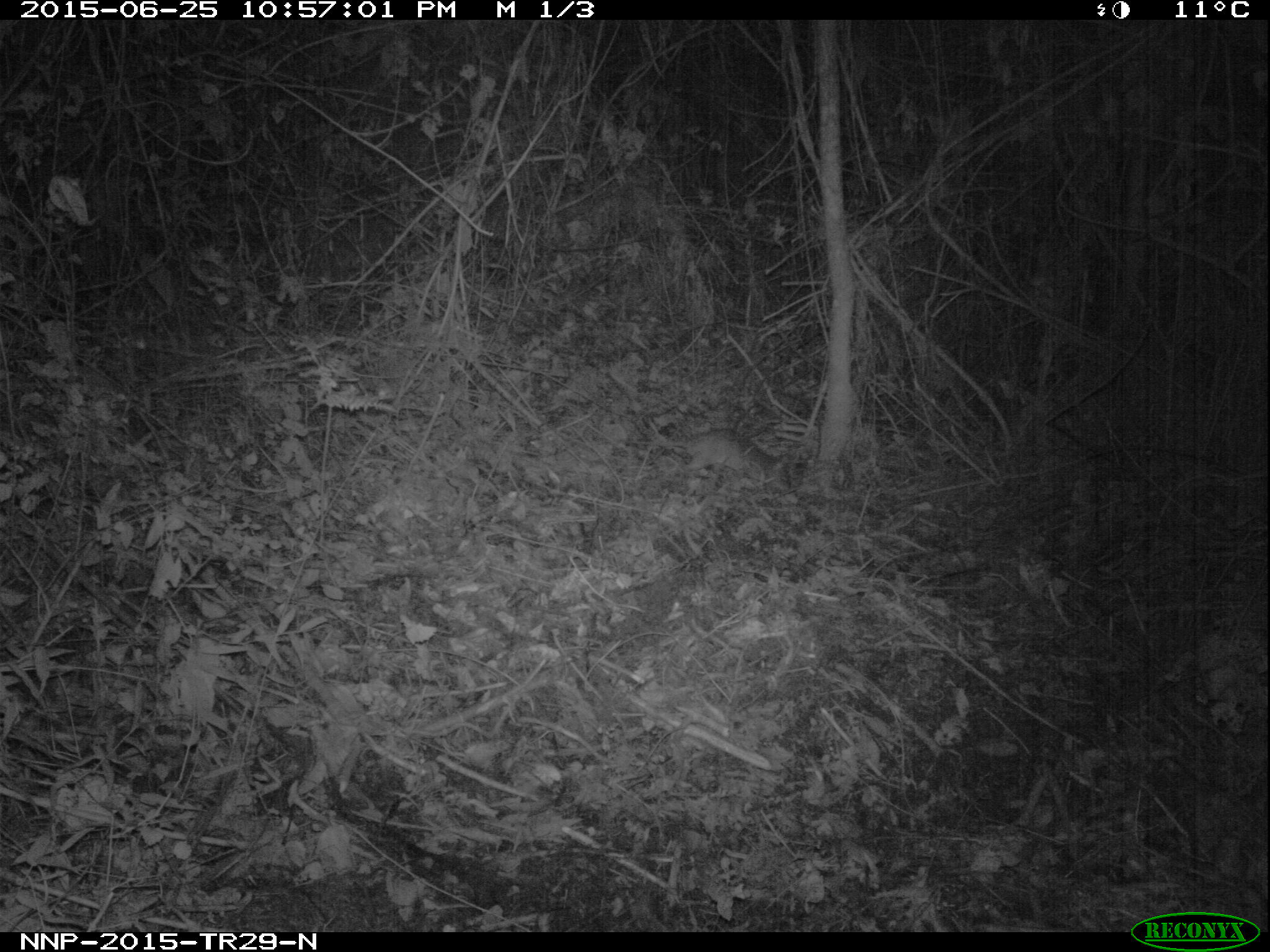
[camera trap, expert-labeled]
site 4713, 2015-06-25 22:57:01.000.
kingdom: Animalia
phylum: Chordata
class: Mammalia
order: Rodentia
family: Nesomyidae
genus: Cricetomys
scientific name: Cricetomys gambianus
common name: african giant pouched rat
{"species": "Cricetomys gambianus (african giant pouched rat)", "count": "1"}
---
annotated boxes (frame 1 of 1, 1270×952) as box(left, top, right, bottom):
cricetomys gambianus: box(646, 415, 792, 492)